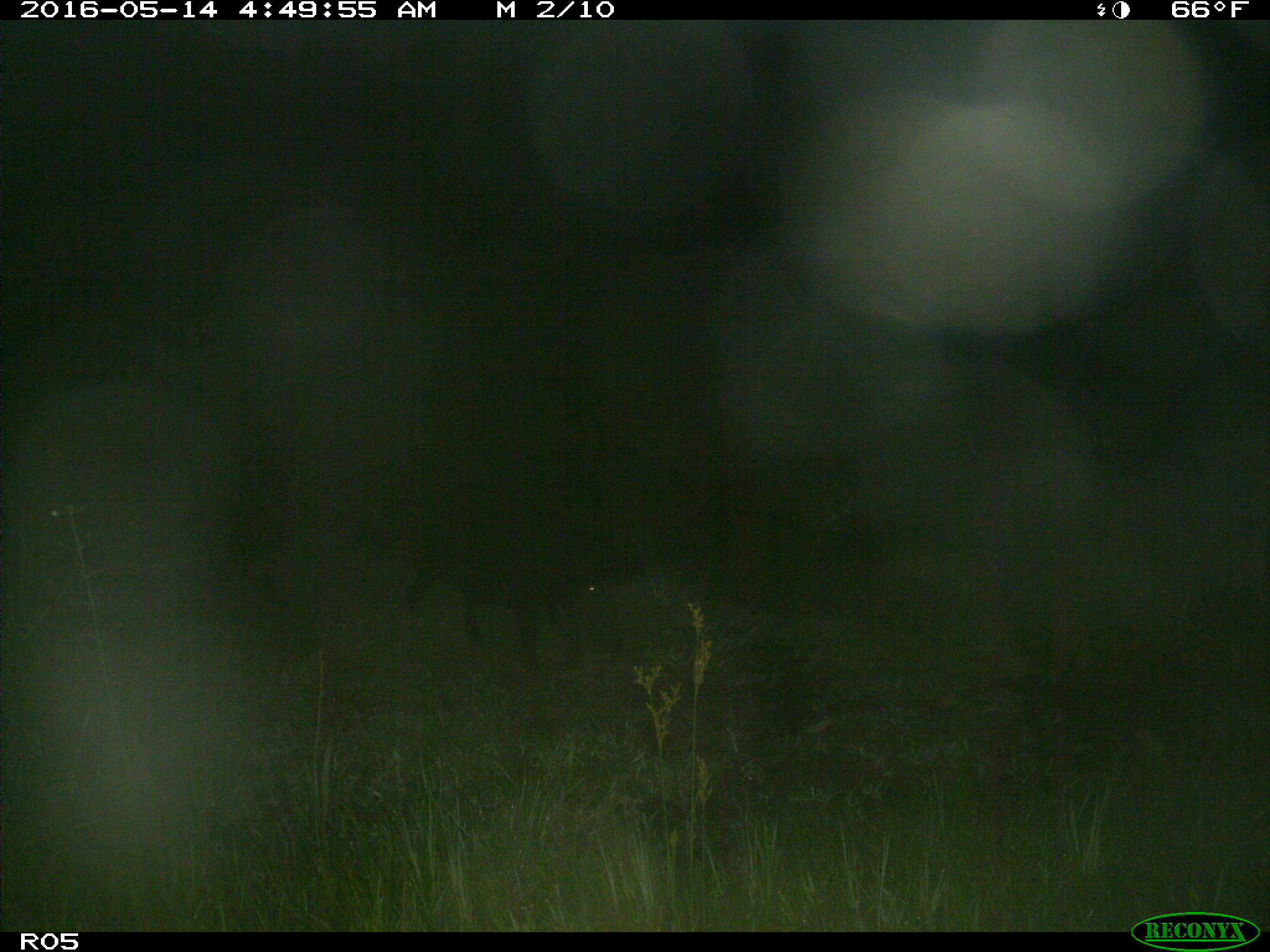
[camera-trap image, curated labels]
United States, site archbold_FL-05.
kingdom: Animalia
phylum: Chordata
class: Mammalia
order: Artiodactyla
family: Suidae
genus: Sus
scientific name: Sus scrofa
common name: wild boar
Sus scrofa (wild boar).